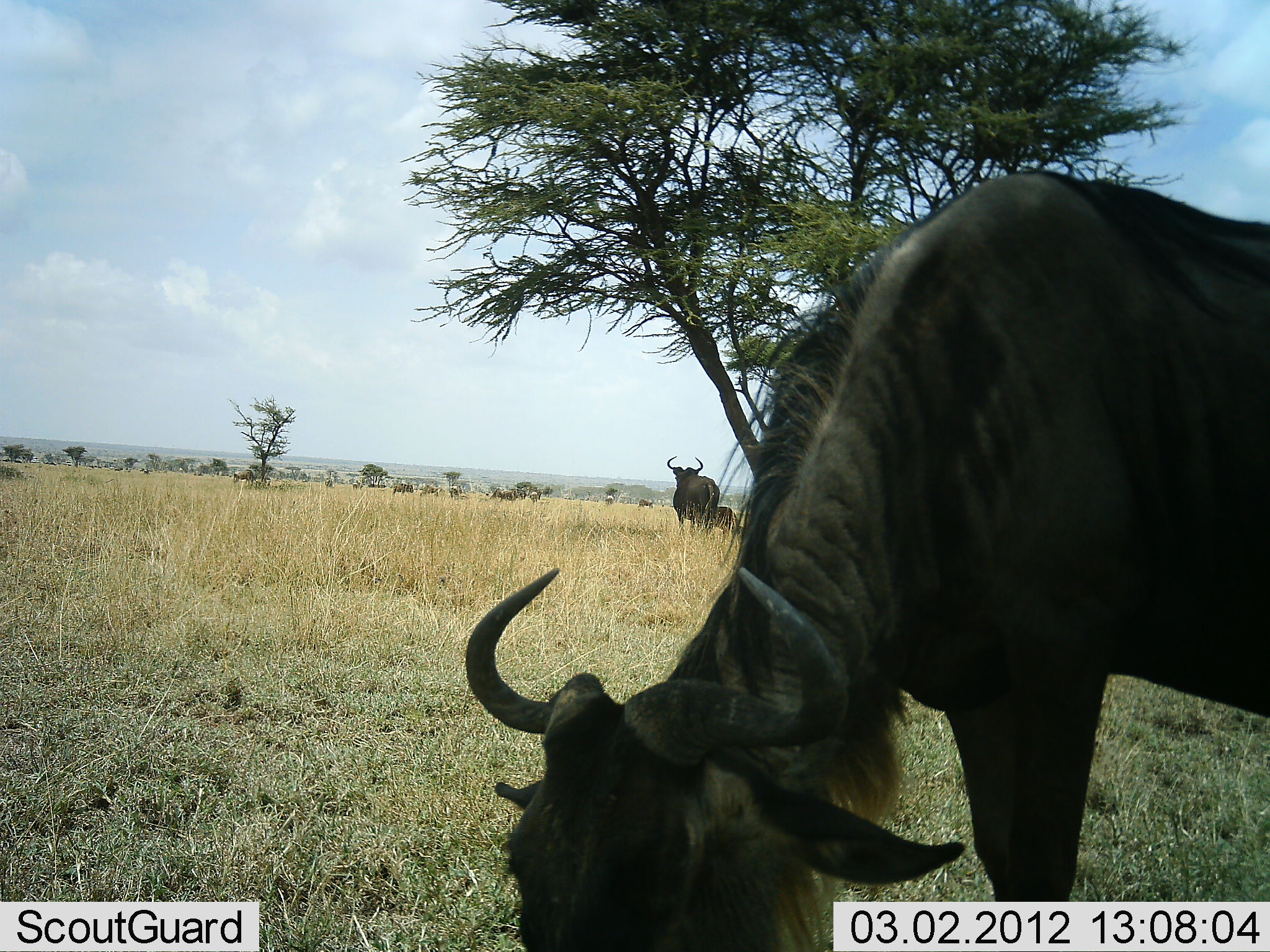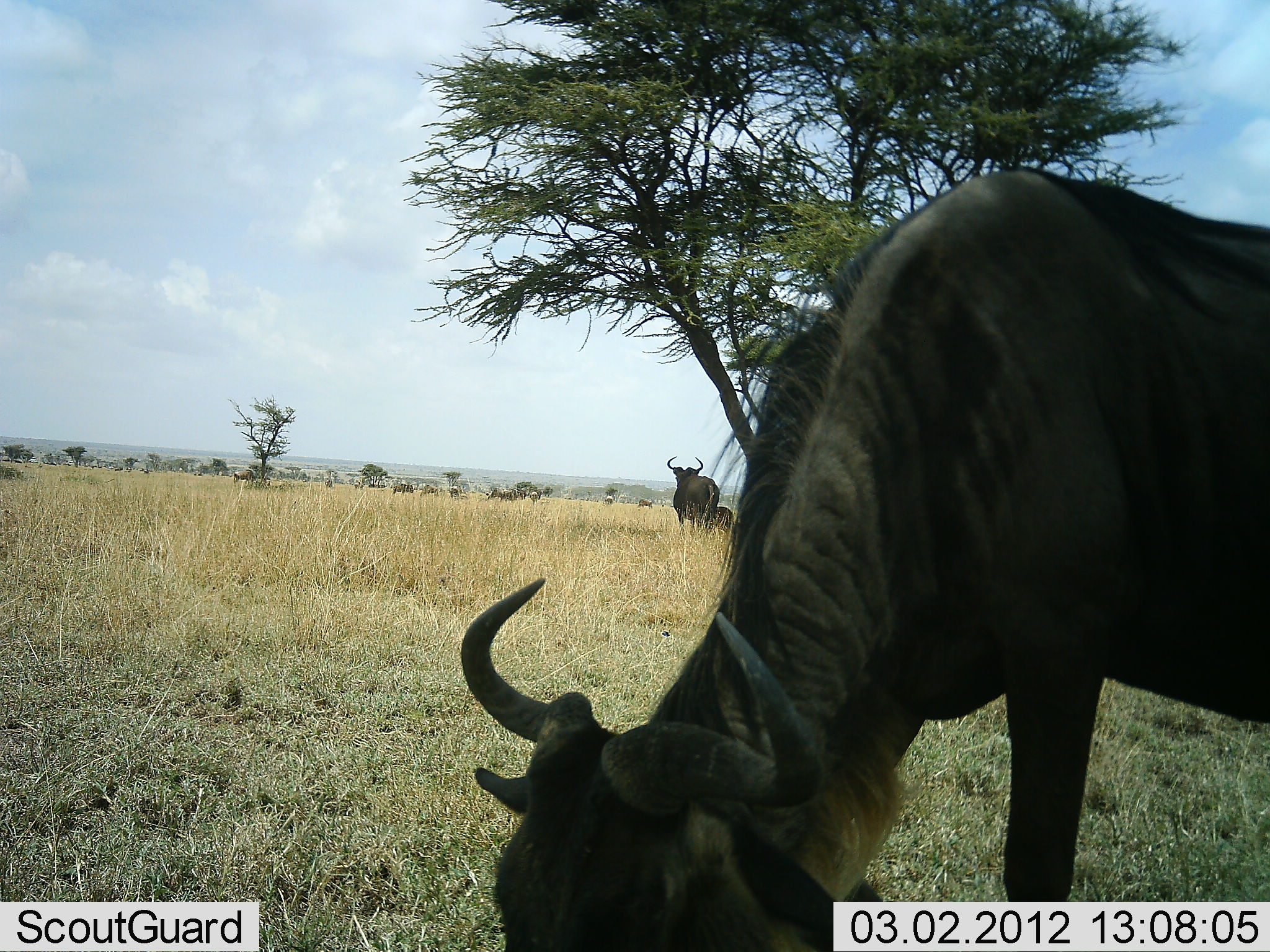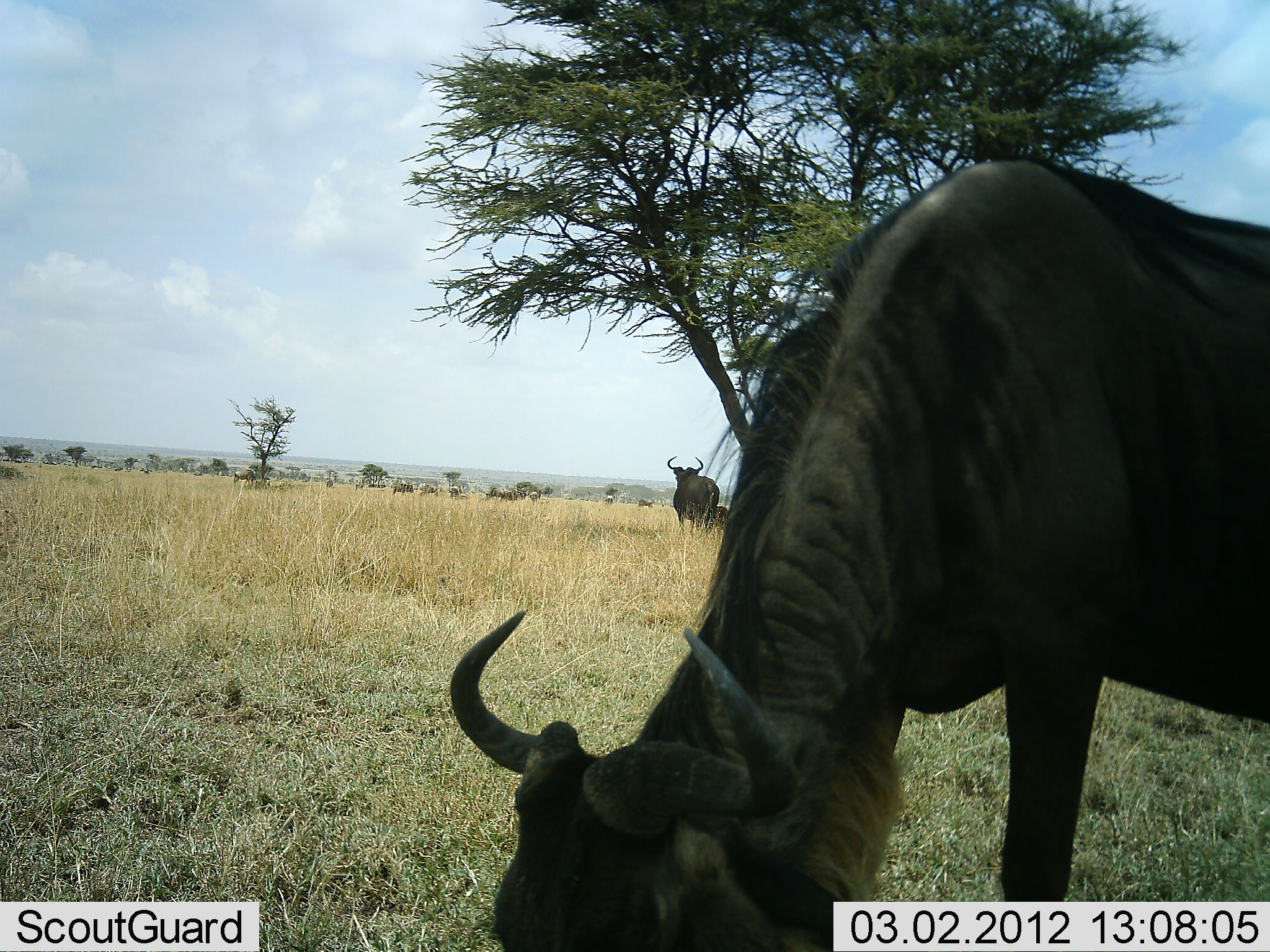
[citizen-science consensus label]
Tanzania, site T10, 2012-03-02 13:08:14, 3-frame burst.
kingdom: Animalia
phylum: Chordata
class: Mammalia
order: Artiodactyla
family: Bovidae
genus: Connochaetes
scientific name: Connochaetes taurinus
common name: blue wildebeest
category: wildebeest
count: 3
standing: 69%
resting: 15%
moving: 0%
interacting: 0%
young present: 0%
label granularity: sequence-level